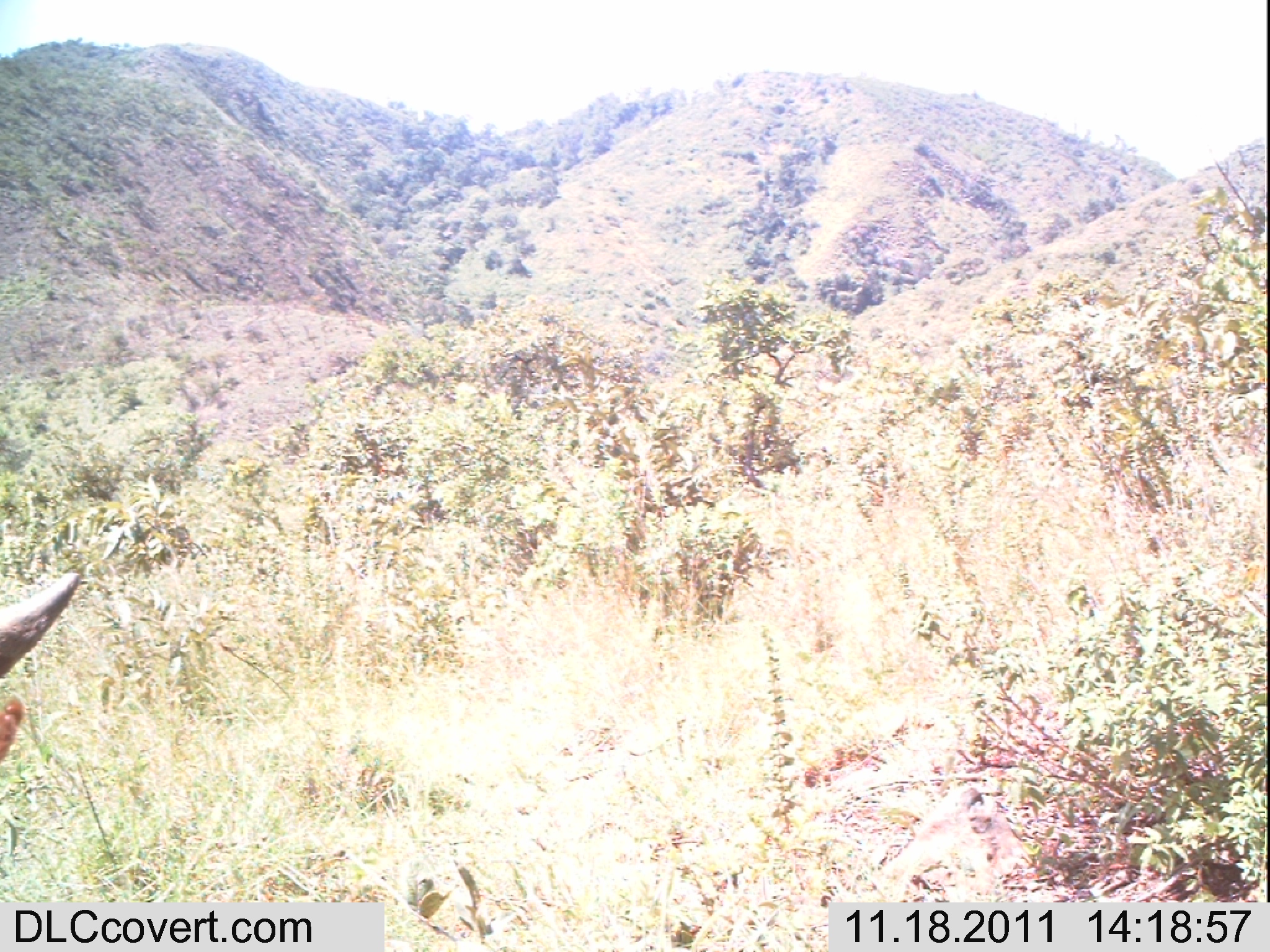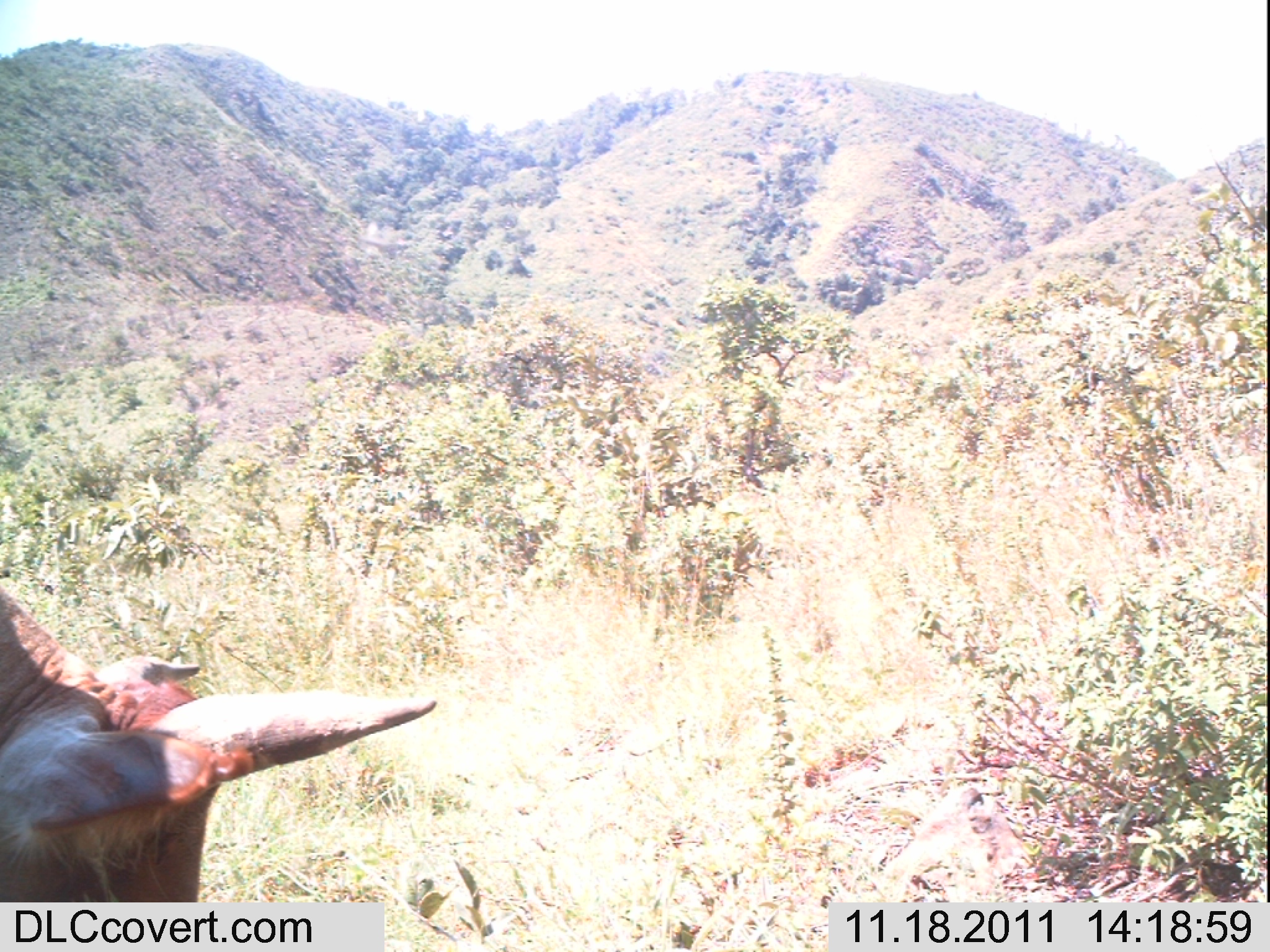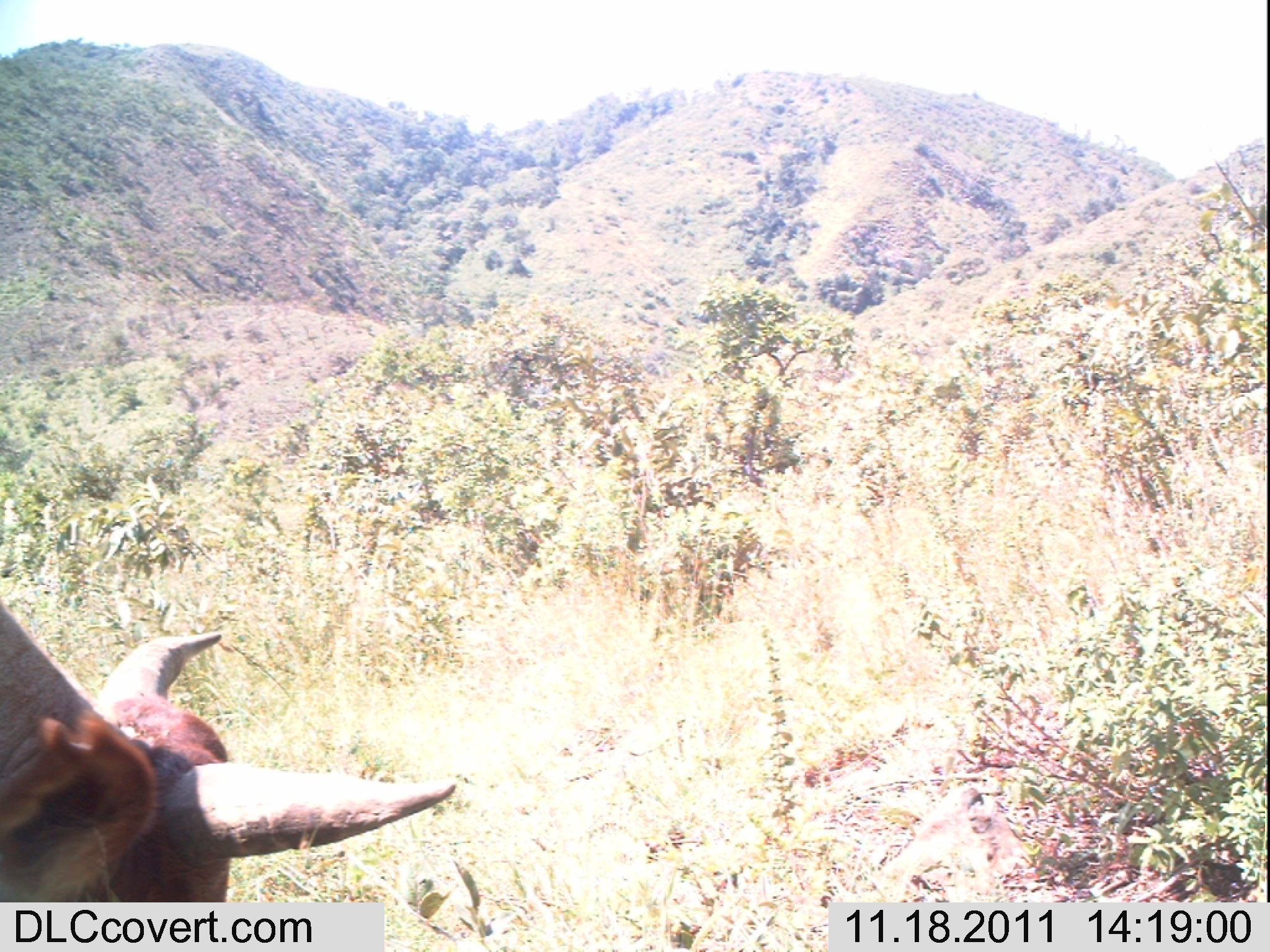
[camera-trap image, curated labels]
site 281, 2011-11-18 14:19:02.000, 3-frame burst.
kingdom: Animalia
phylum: Chordata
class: Mammalia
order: Artiodactyla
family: Bovidae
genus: Bos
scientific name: Bos taurus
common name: domestic cattle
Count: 1.